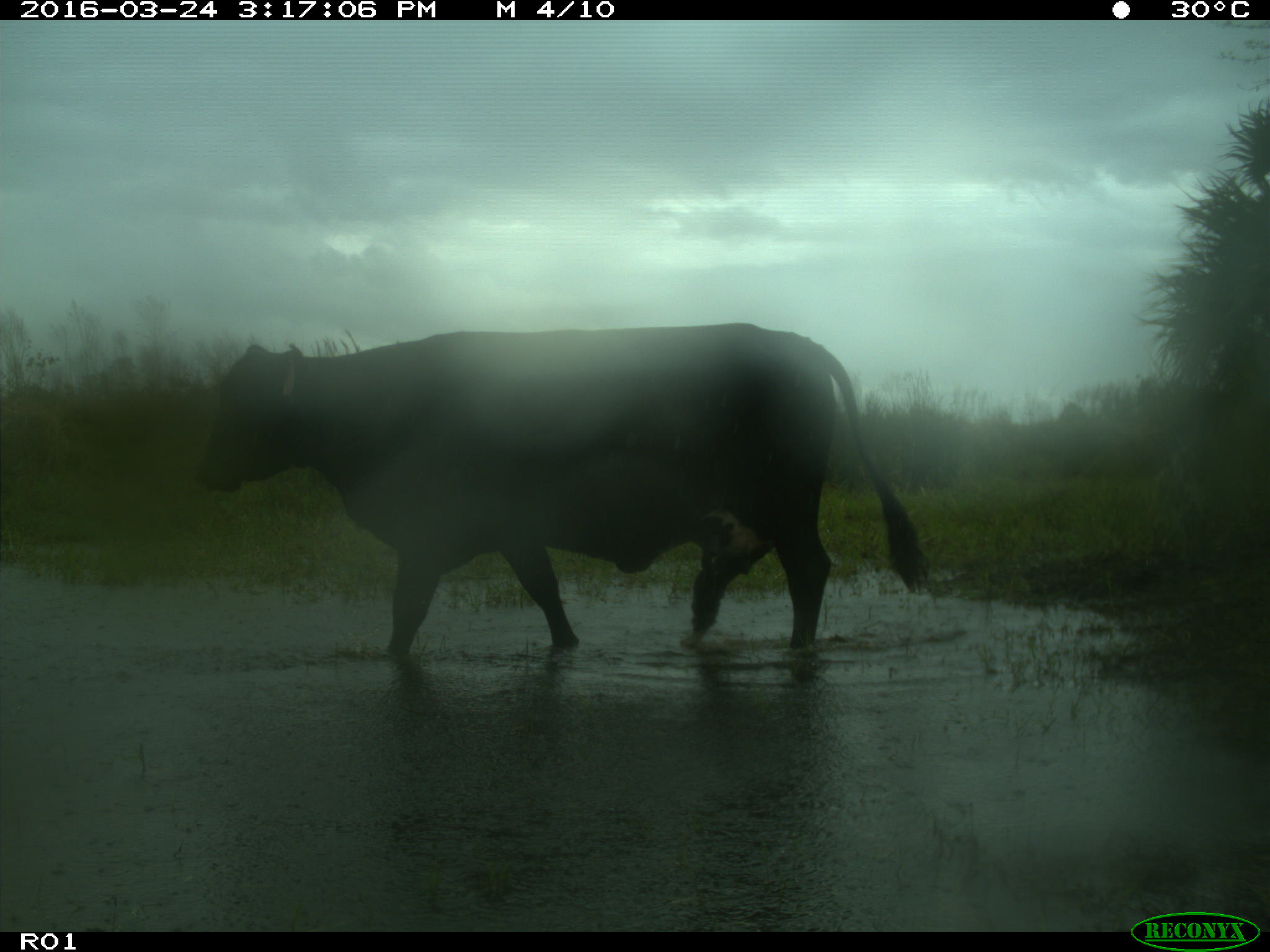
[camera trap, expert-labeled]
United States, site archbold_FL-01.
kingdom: Animalia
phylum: Chordata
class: Mammalia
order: Artiodactyla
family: Bovidae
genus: Bos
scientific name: Bos taurus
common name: domestic cow